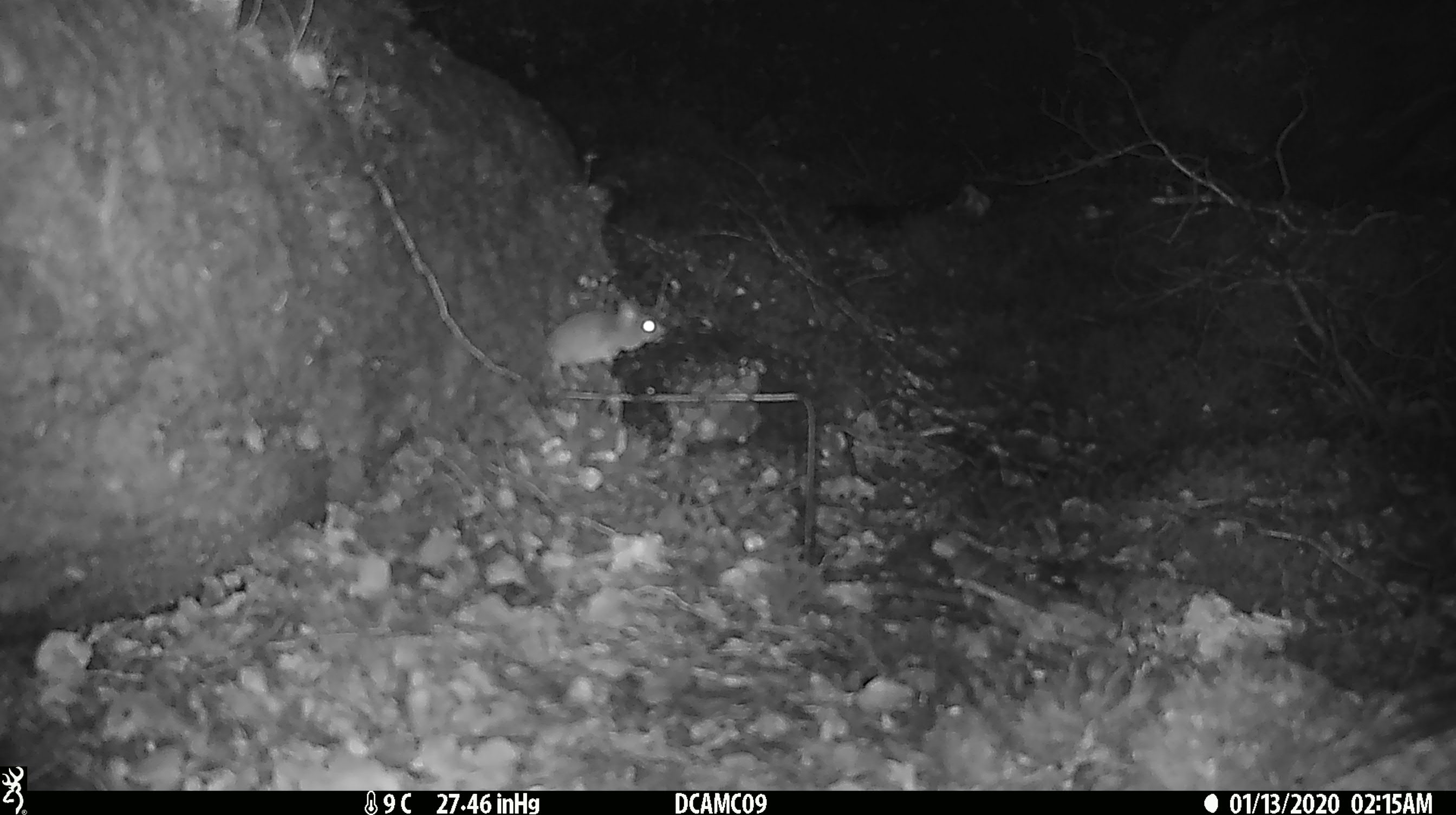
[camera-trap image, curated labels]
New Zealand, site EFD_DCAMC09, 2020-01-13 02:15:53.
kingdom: Animalia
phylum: Chordata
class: Mammalia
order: Rodentia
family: Muridae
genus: Mus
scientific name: Mus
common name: mouse